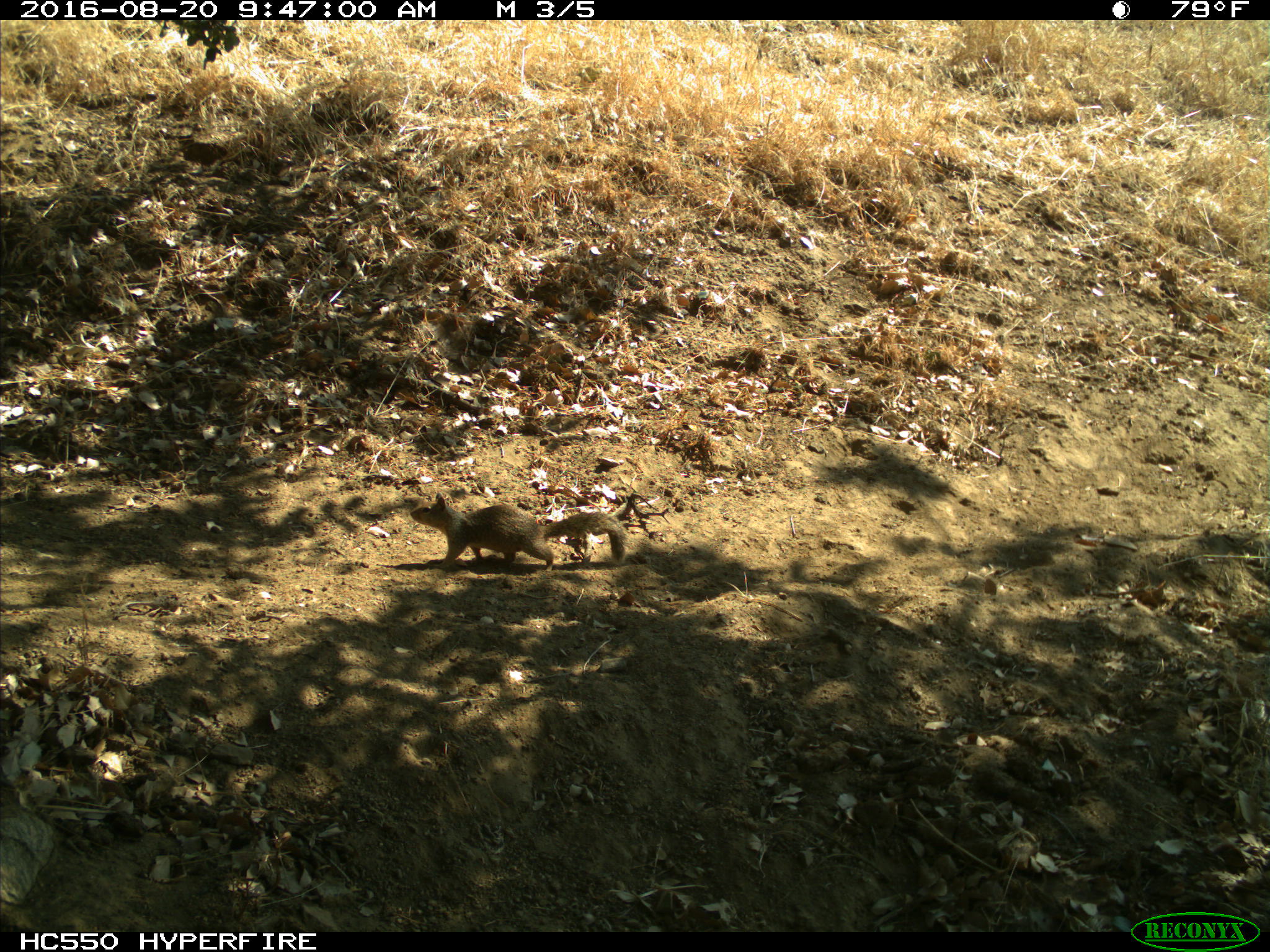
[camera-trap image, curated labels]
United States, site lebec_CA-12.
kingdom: Animalia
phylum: Chordata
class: Mammalia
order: Rodentia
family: Sciuridae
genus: Otospermophilus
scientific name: Otospermophilus beecheyi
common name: california ground squirrel